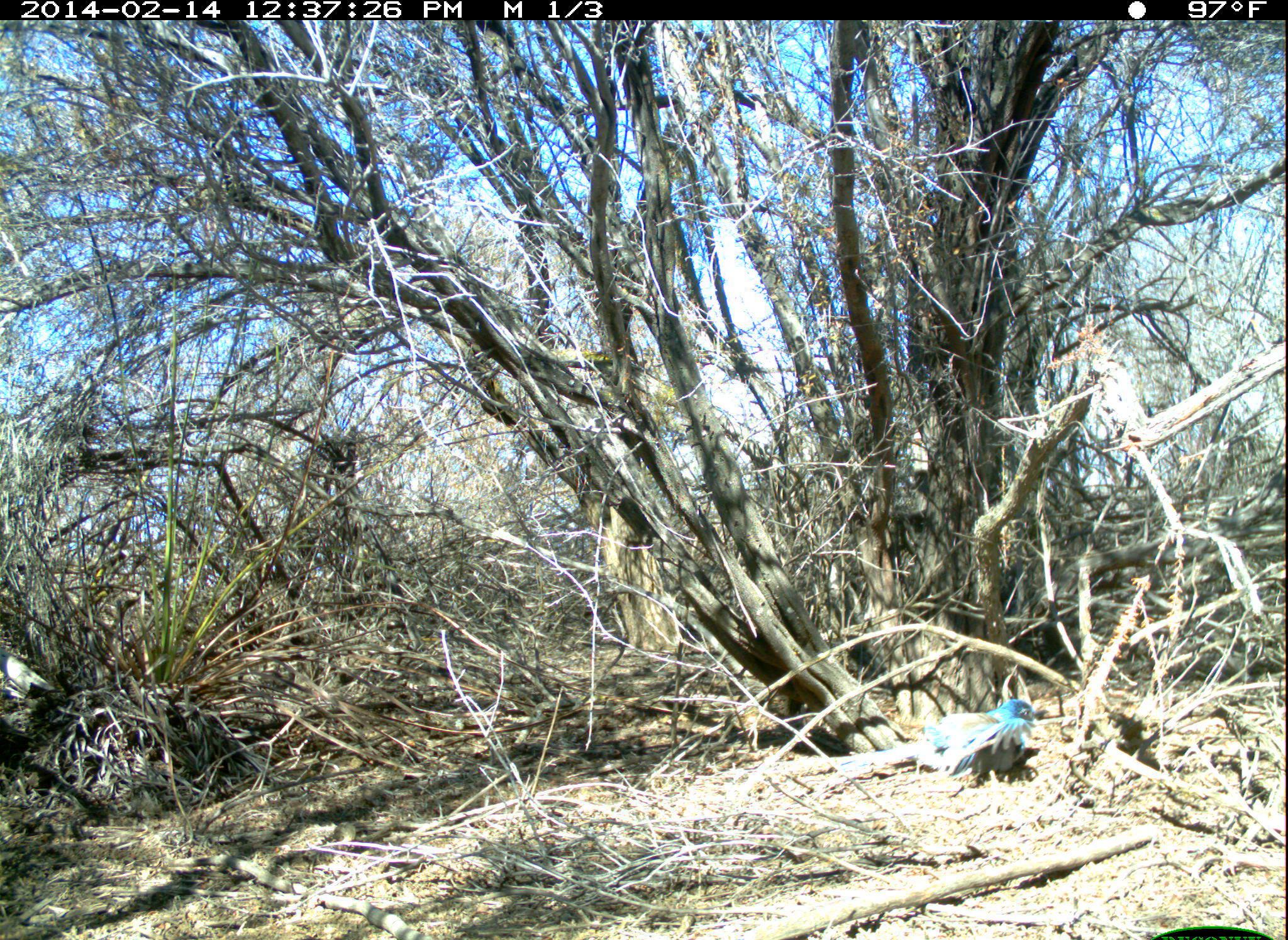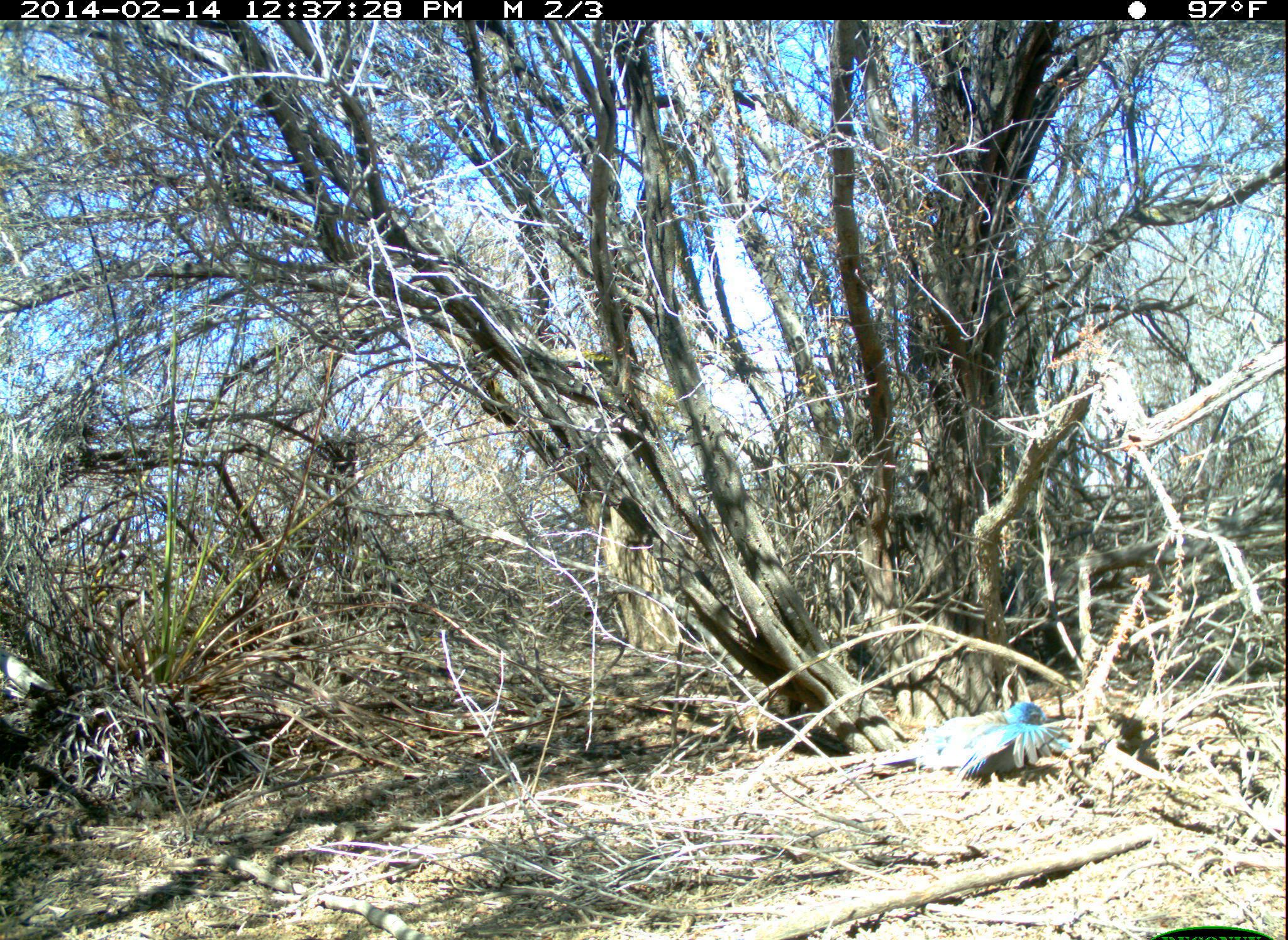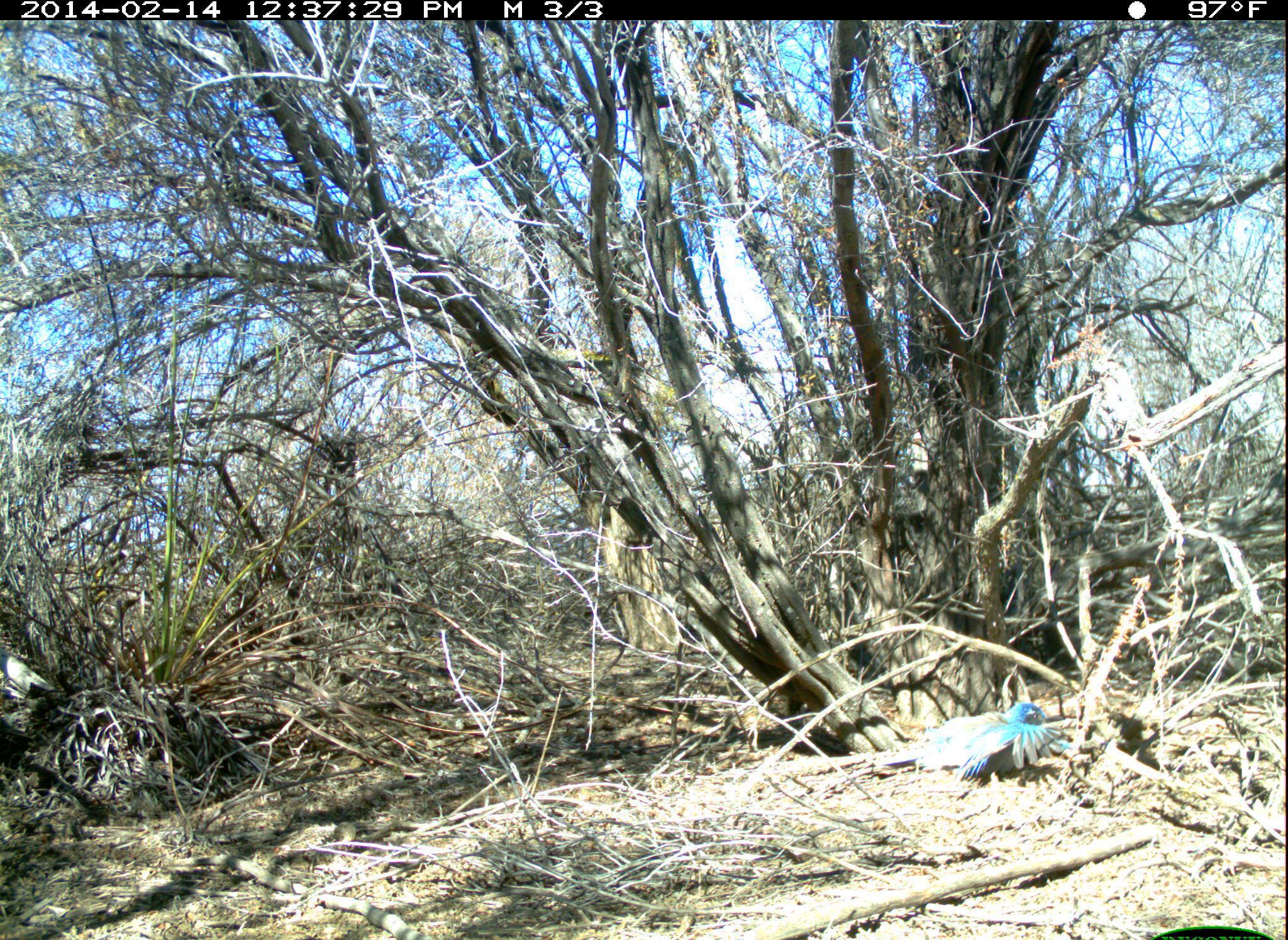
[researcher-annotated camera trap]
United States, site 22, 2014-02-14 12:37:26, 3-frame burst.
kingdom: Animalia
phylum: Chordata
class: Aves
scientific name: Aves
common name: bird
Bird (Aves).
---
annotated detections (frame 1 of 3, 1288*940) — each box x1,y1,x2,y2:
bird: 841,700,1049,772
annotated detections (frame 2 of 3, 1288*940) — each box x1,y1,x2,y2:
bird: 874,701,1072,780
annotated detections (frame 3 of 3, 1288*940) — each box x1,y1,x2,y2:
bird: 881,703,1071,787